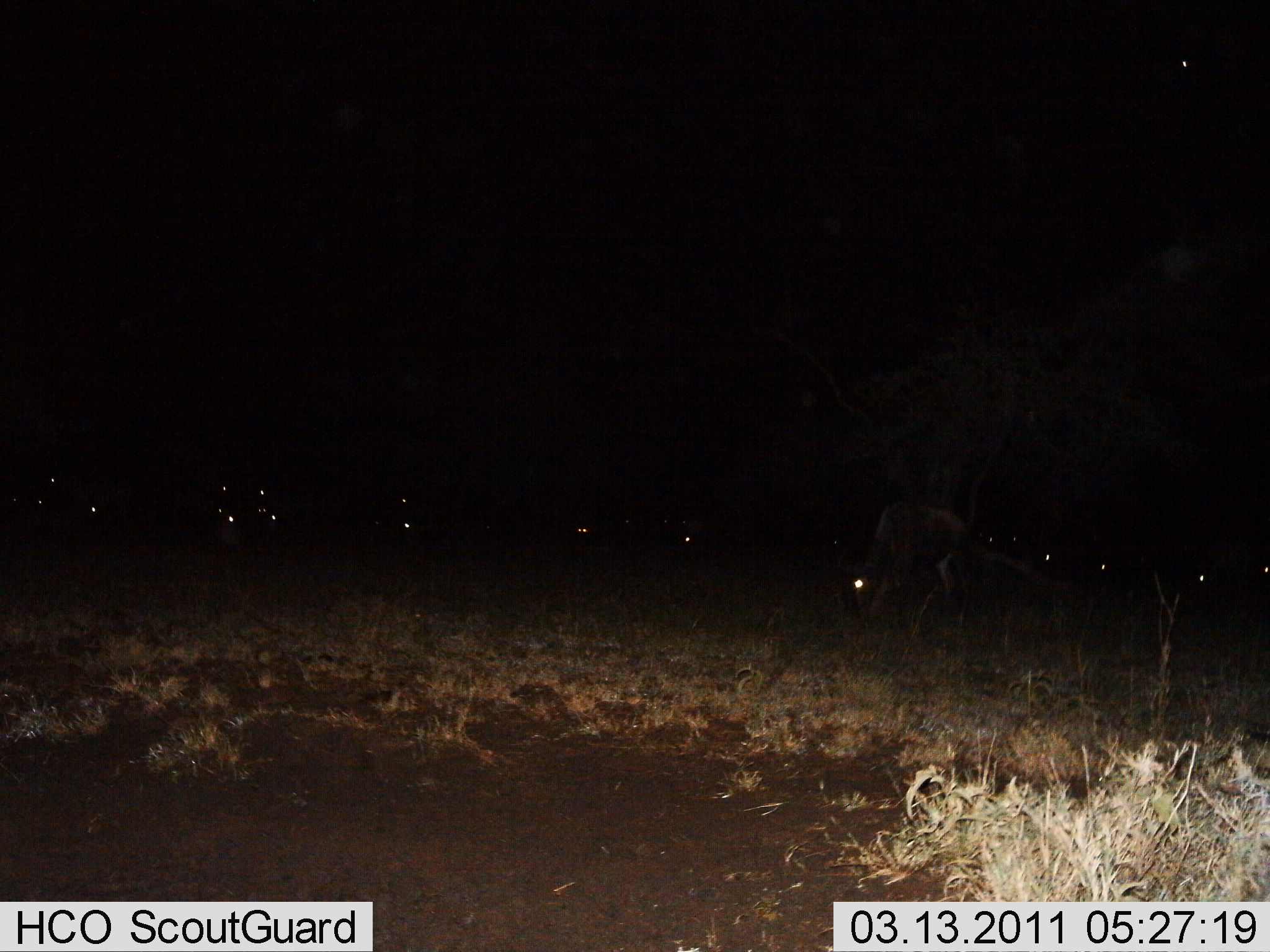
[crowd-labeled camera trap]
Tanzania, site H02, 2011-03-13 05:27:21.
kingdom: Animalia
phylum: Chordata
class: Mammalia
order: Artiodactyla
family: Bovidae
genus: Connochaetes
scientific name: Connochaetes taurinus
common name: blue wildebeest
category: wildebeest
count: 11-50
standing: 22%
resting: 22%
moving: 11%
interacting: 0%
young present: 0%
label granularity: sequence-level